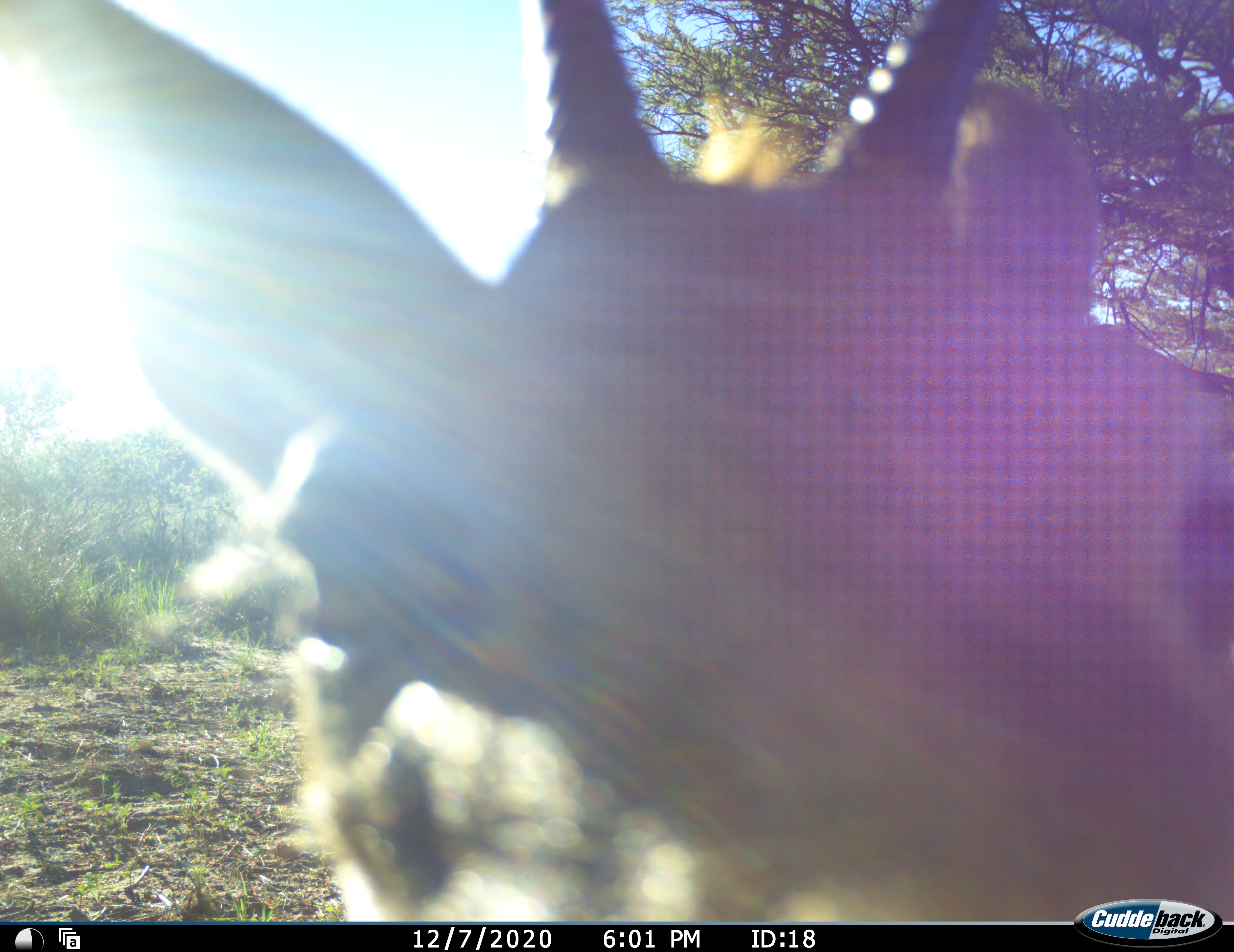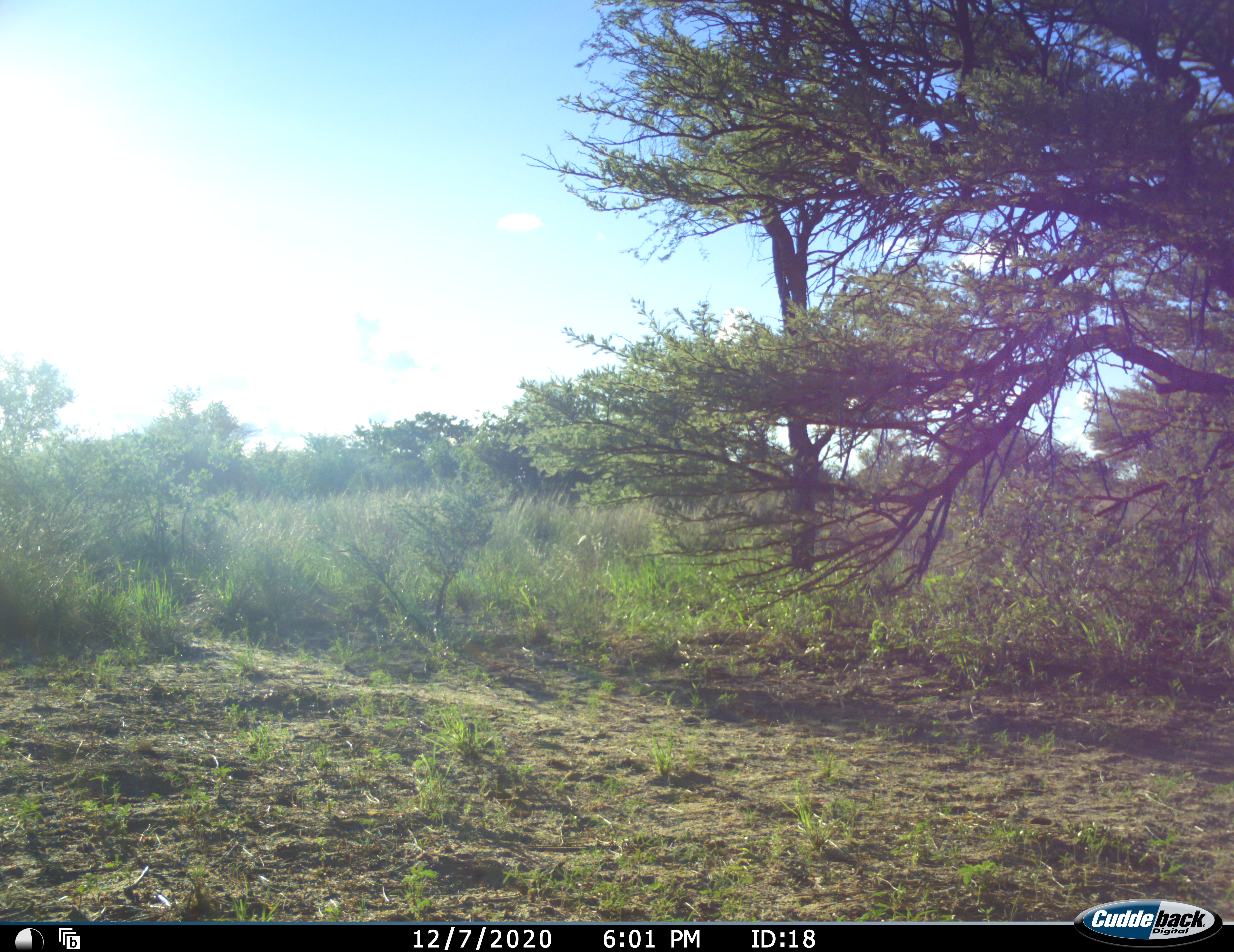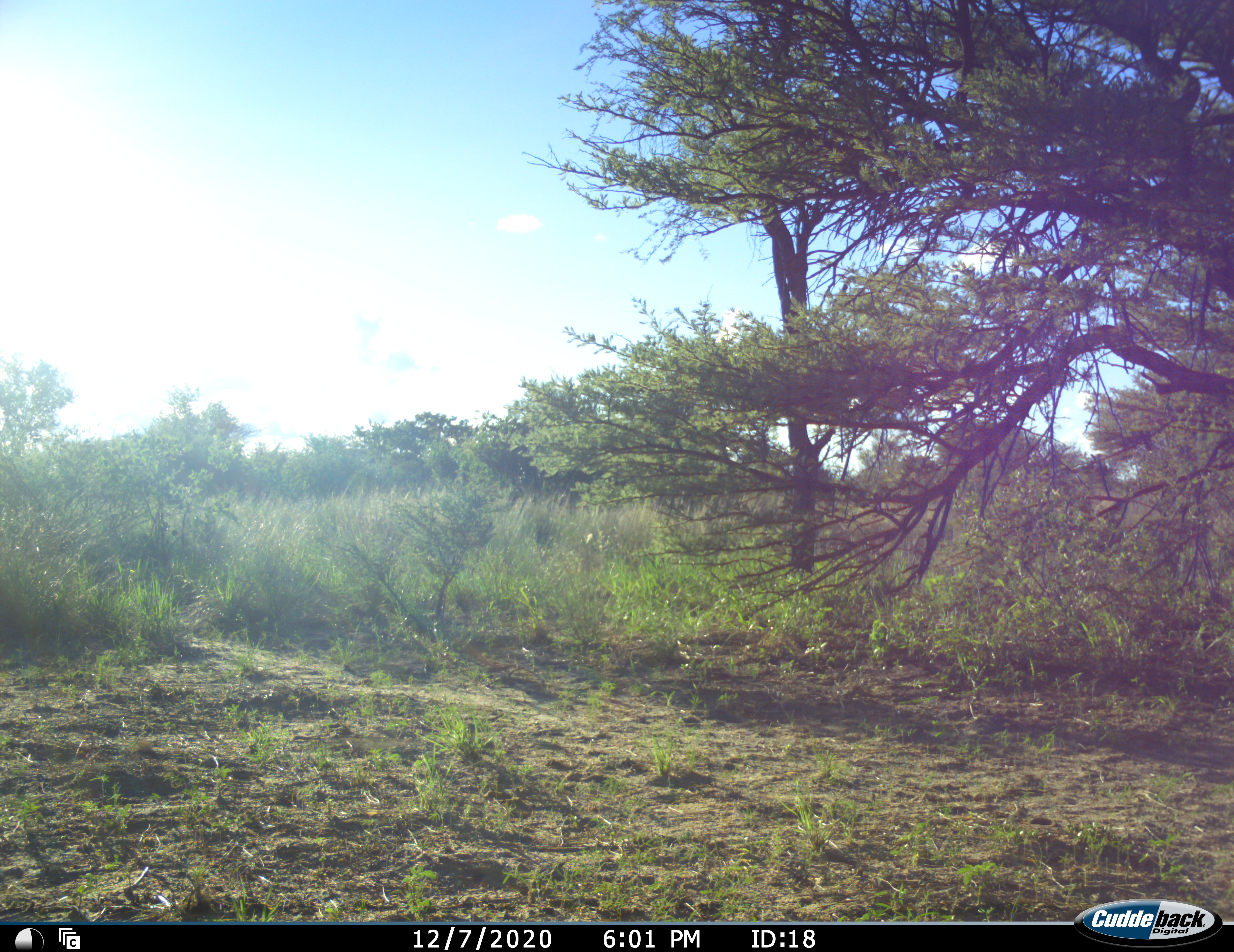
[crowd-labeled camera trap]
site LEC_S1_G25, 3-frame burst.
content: unidentified animal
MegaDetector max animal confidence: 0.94